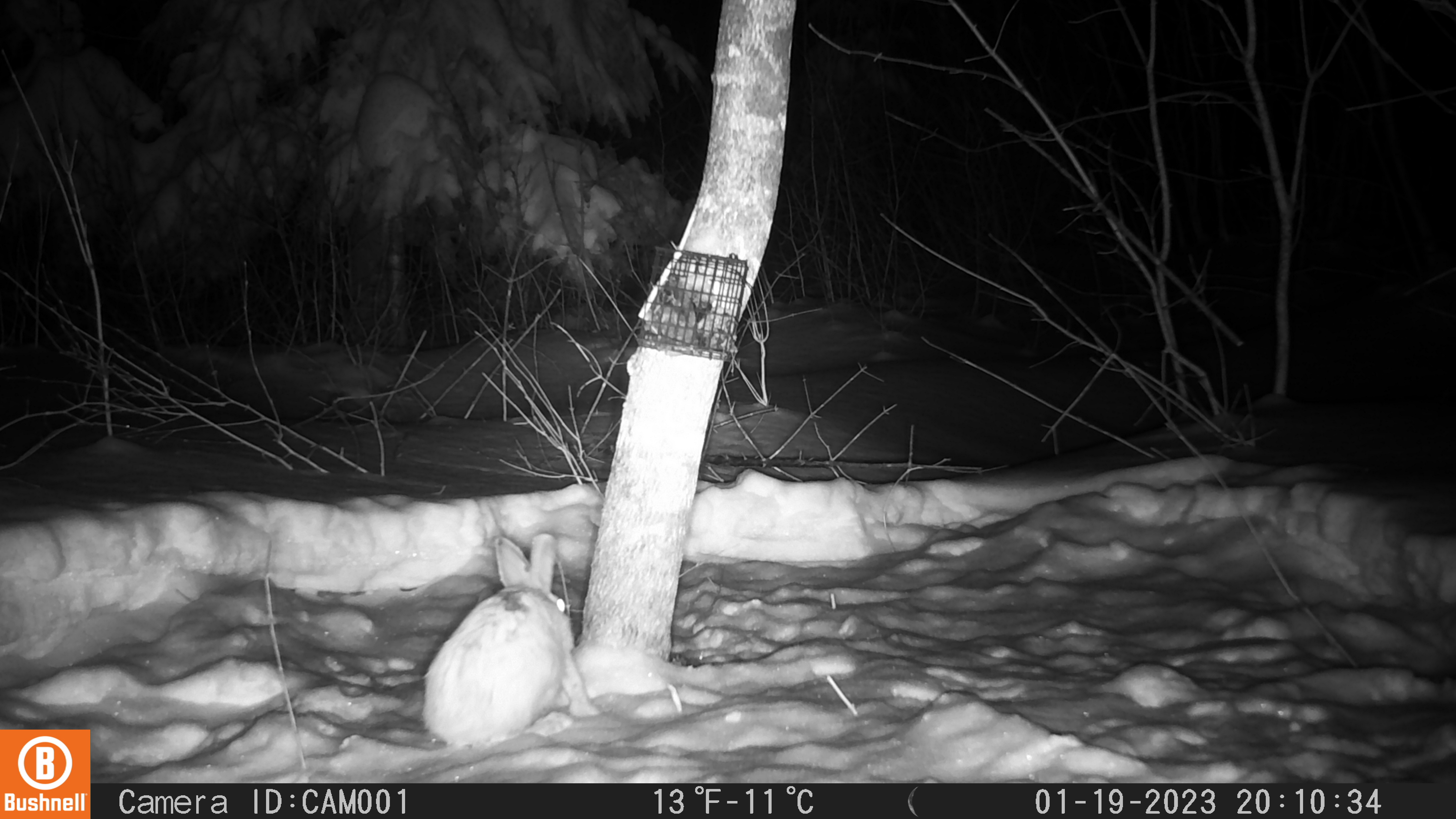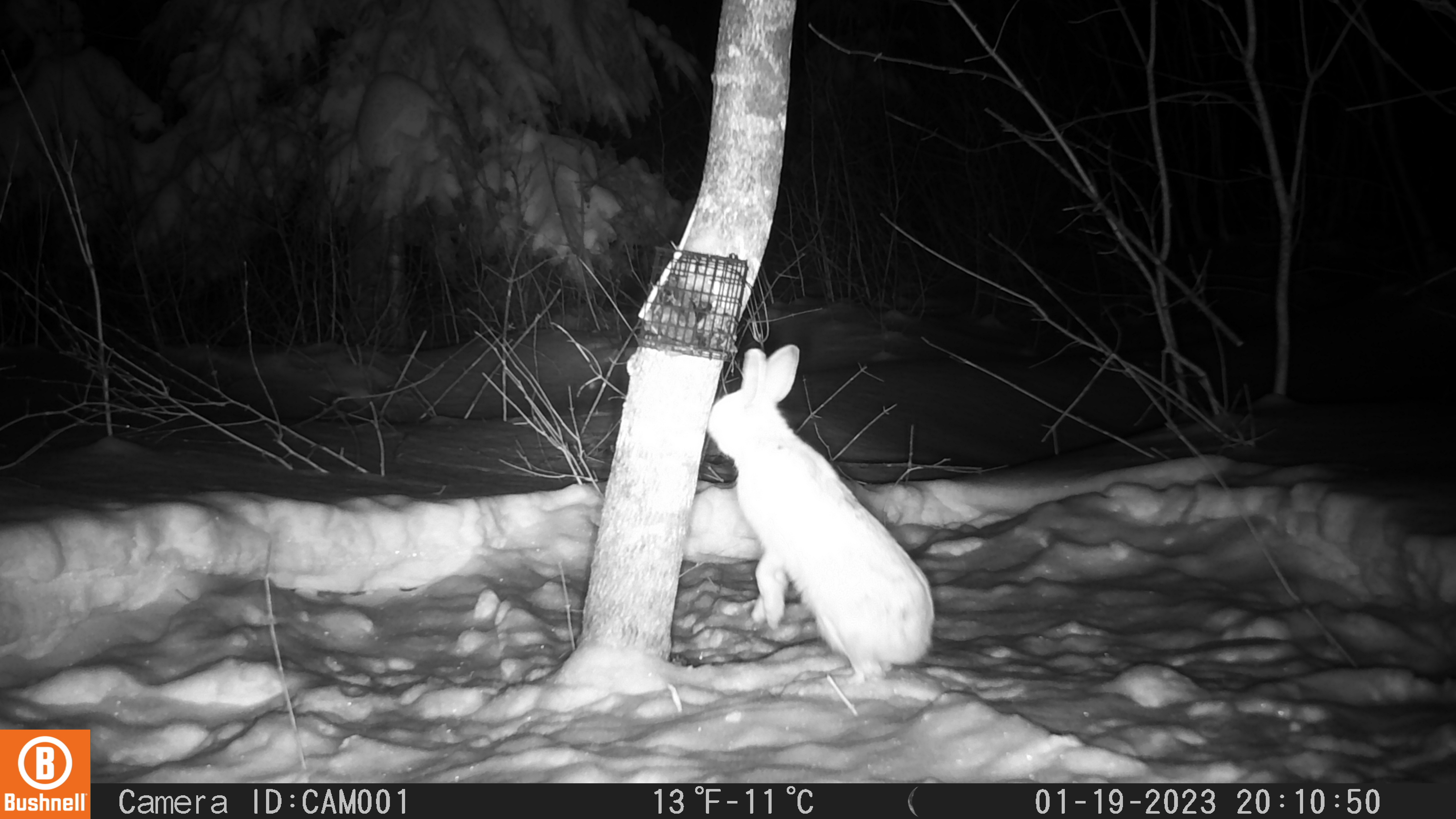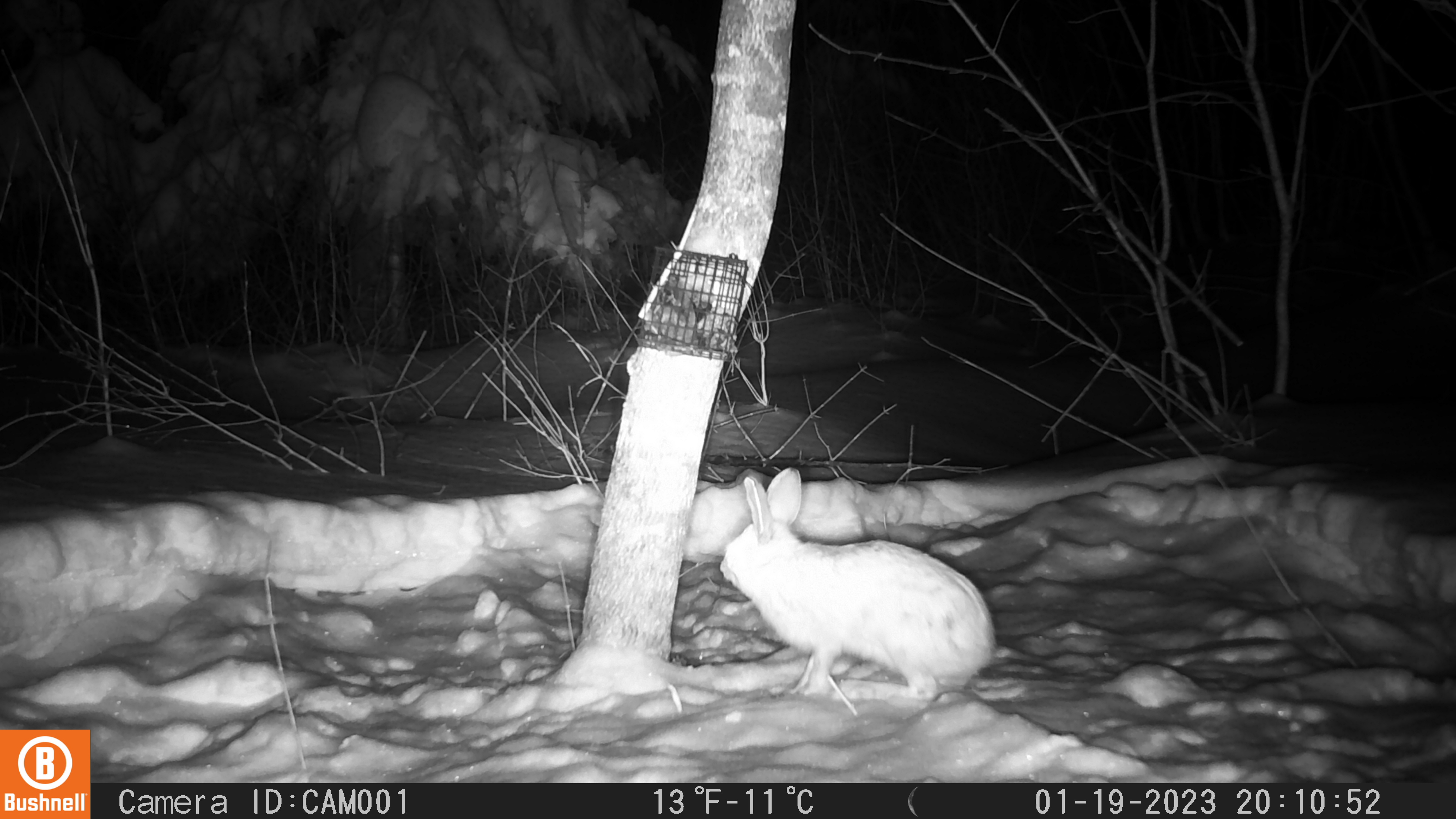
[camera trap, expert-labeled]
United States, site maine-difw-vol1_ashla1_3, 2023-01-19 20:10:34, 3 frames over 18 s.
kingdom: Animalia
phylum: Chordata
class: Mammalia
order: Lagomorpha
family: Leporidae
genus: Lepus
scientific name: Lepus americanus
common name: snowshoe hare